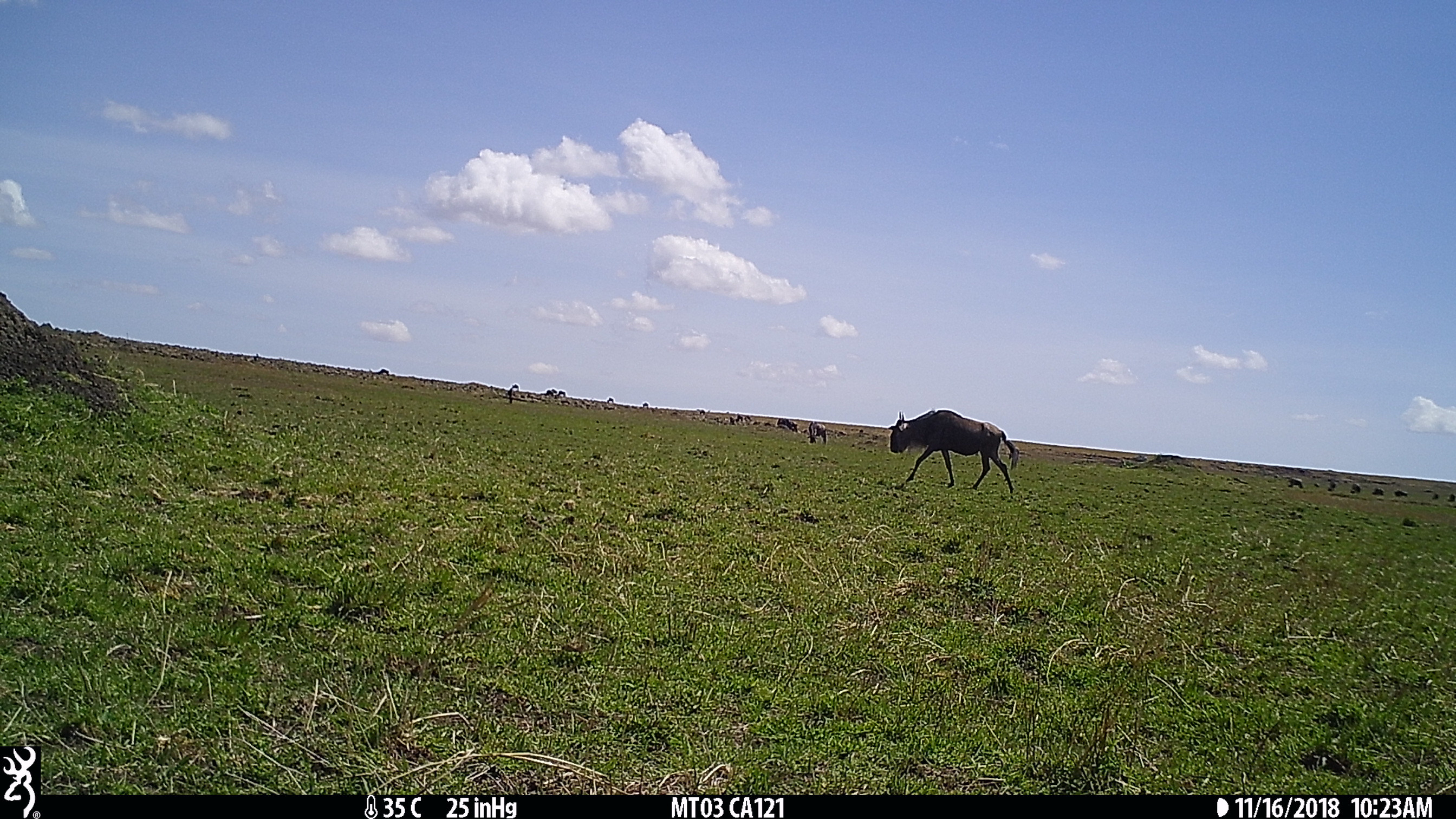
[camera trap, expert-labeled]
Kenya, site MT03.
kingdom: Animalia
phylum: Chordata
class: Mammalia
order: Artiodactyla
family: Bovidae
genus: Connochaetes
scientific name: Connochaetes taurinus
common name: blue wildebeest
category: wildebeest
Wildebeest (blue wildebeest) (Connochaetes taurinus).